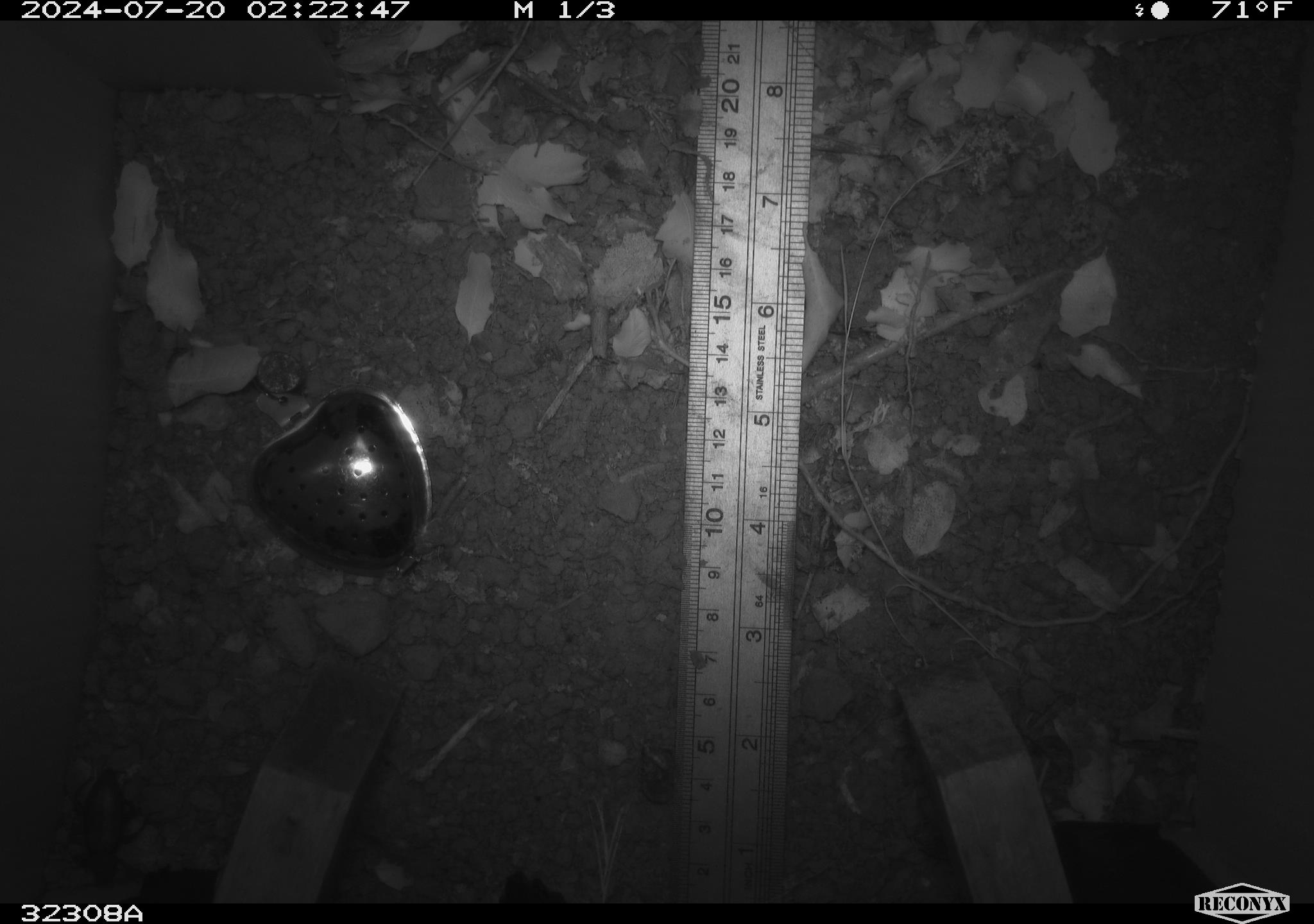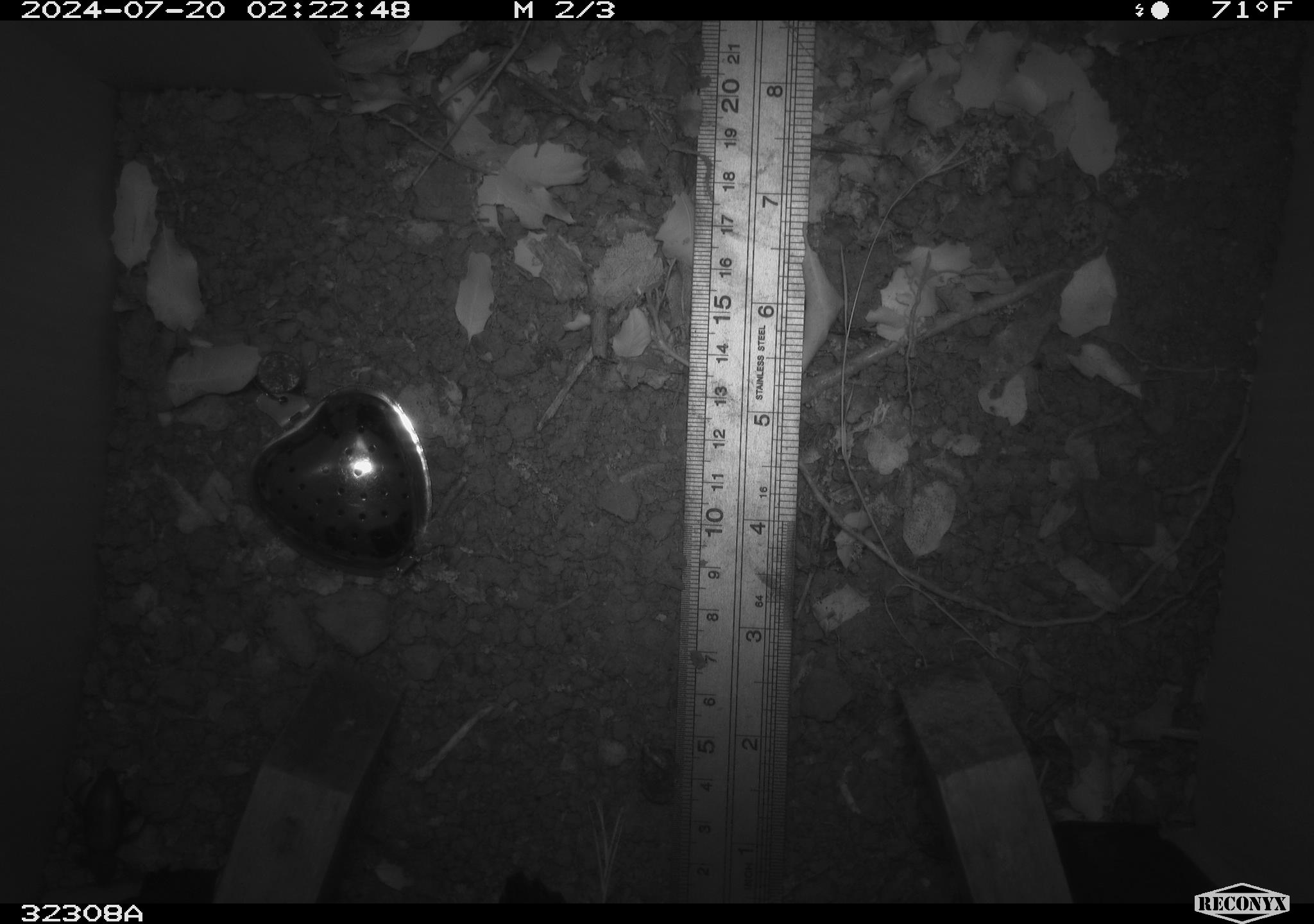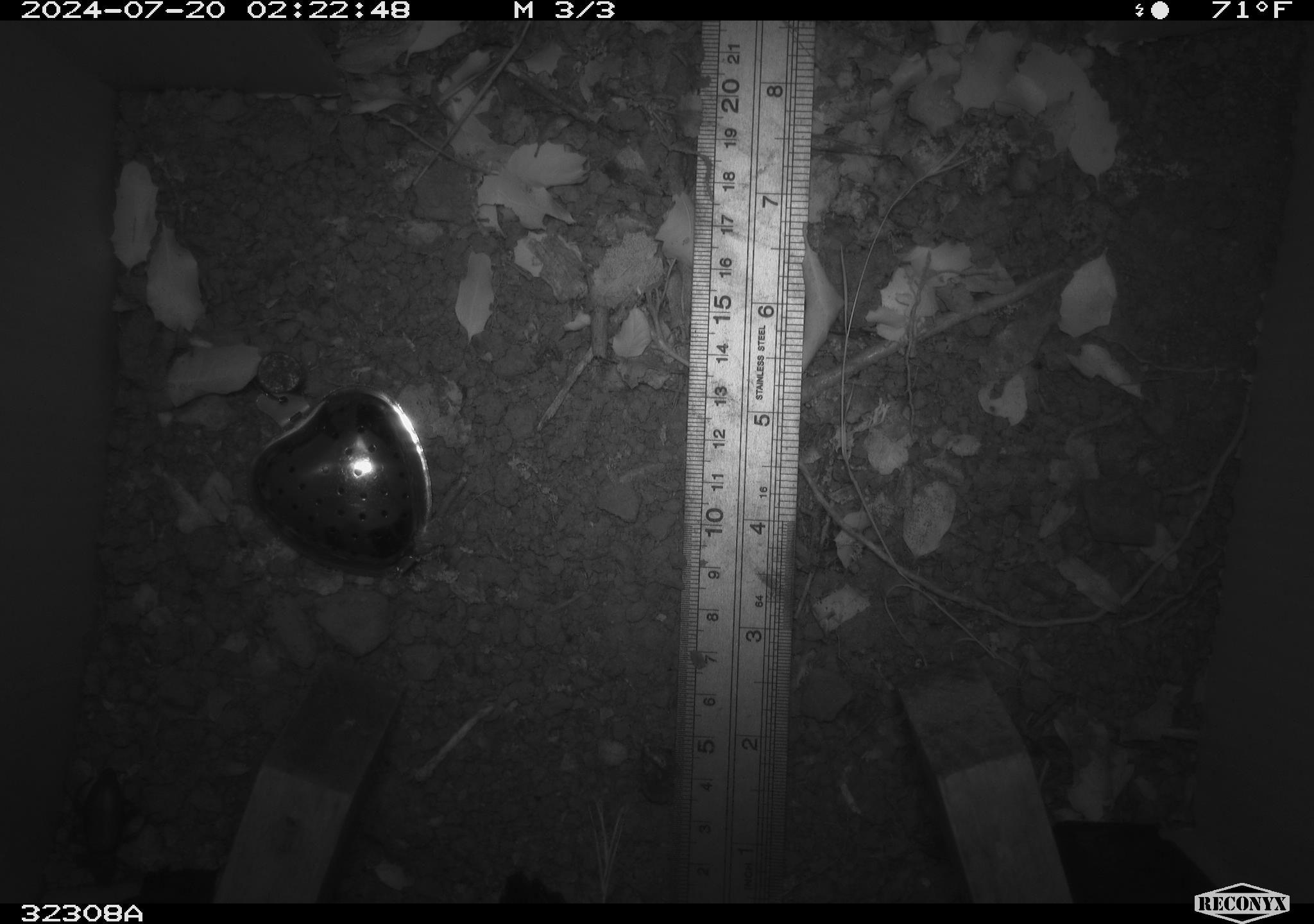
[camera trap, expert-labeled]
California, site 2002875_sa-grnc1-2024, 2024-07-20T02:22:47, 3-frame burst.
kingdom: Animalia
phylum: Arthropoda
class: Insecta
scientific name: Insecta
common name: insect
Insect (Insecta).